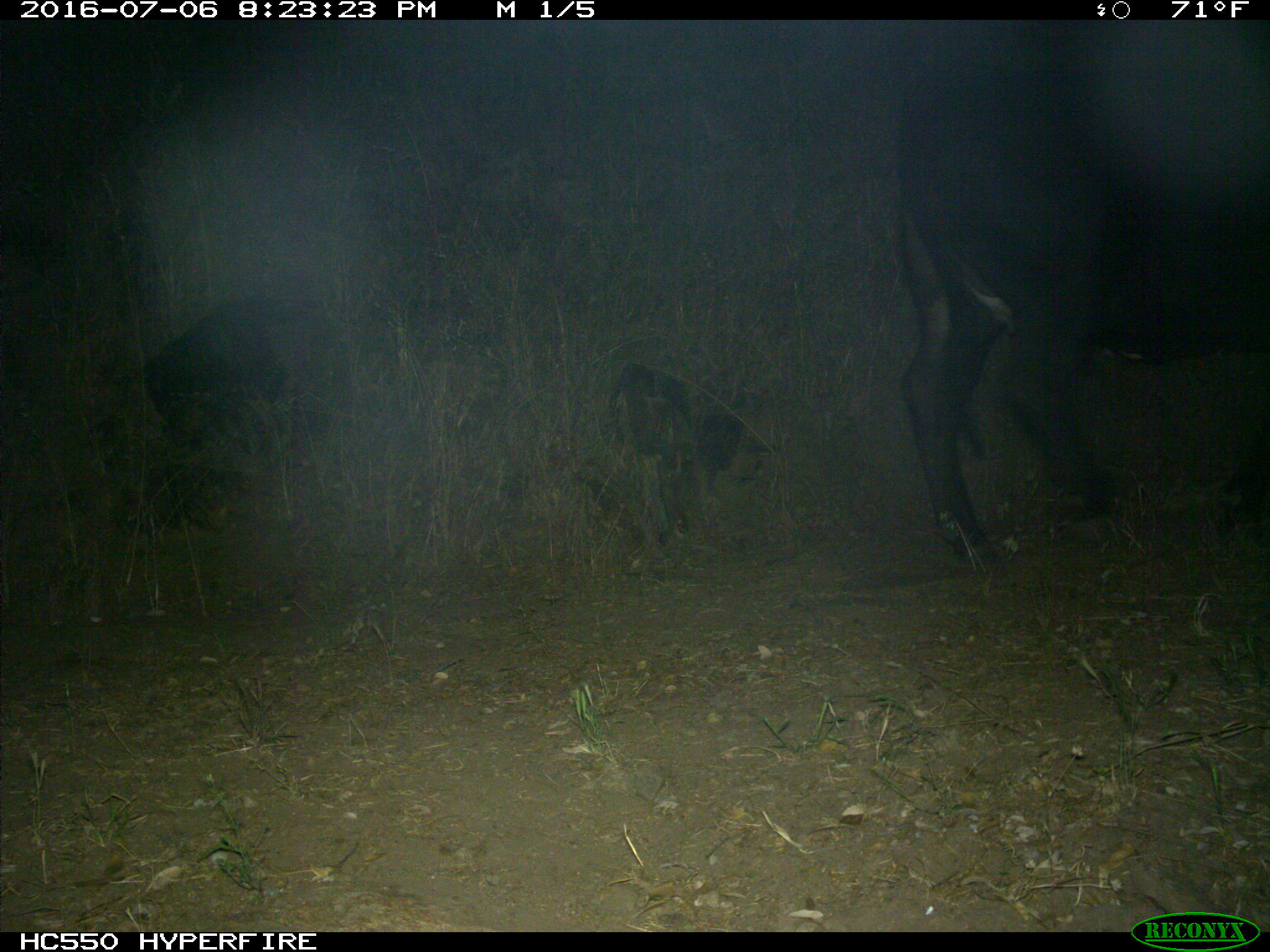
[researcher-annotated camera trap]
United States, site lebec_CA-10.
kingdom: Animalia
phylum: Chordata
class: Mammalia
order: Artiodactyla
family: Bovidae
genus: Bos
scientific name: Bos taurus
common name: domestic cow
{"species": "Bos taurus (domestic cow)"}